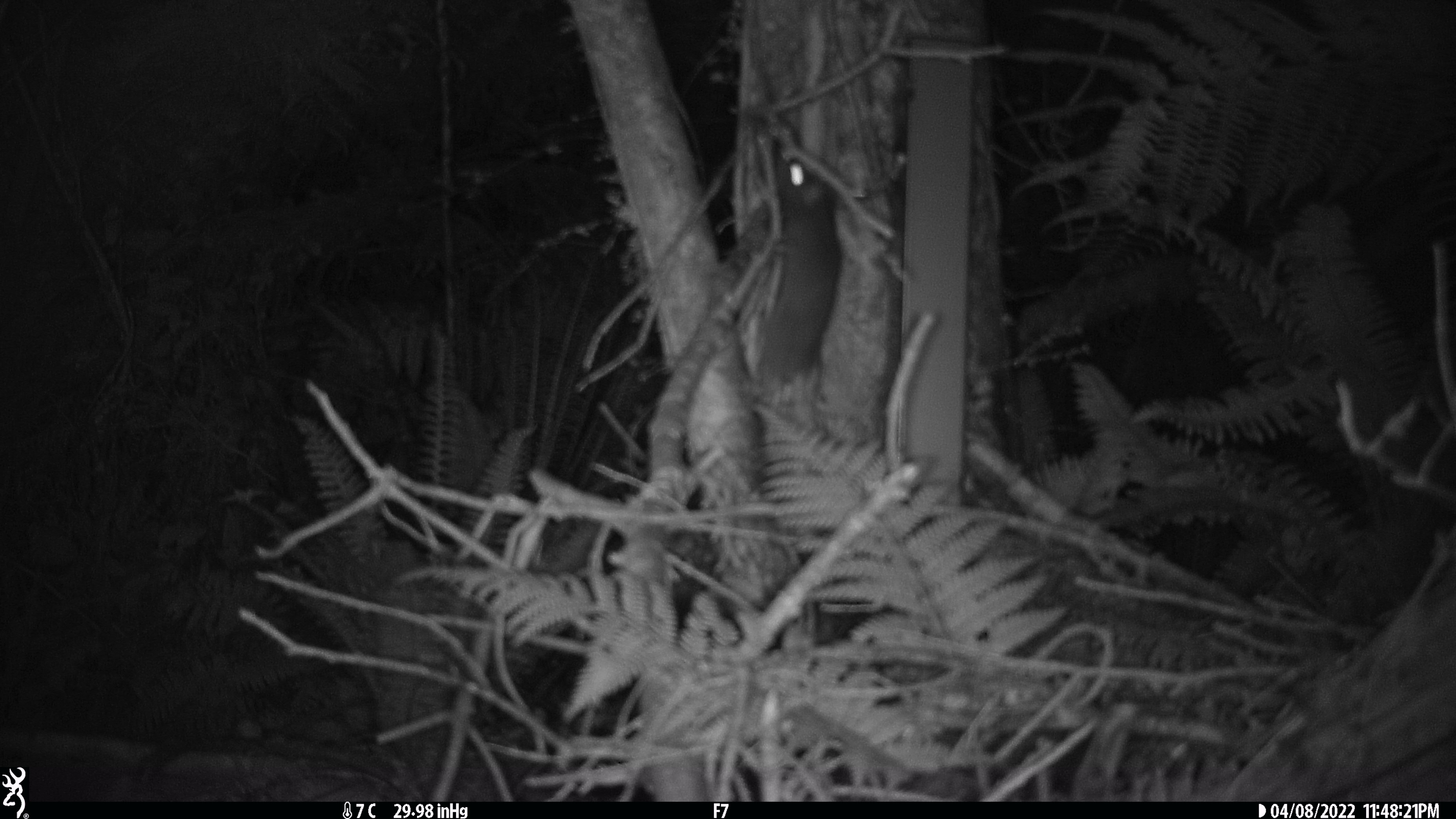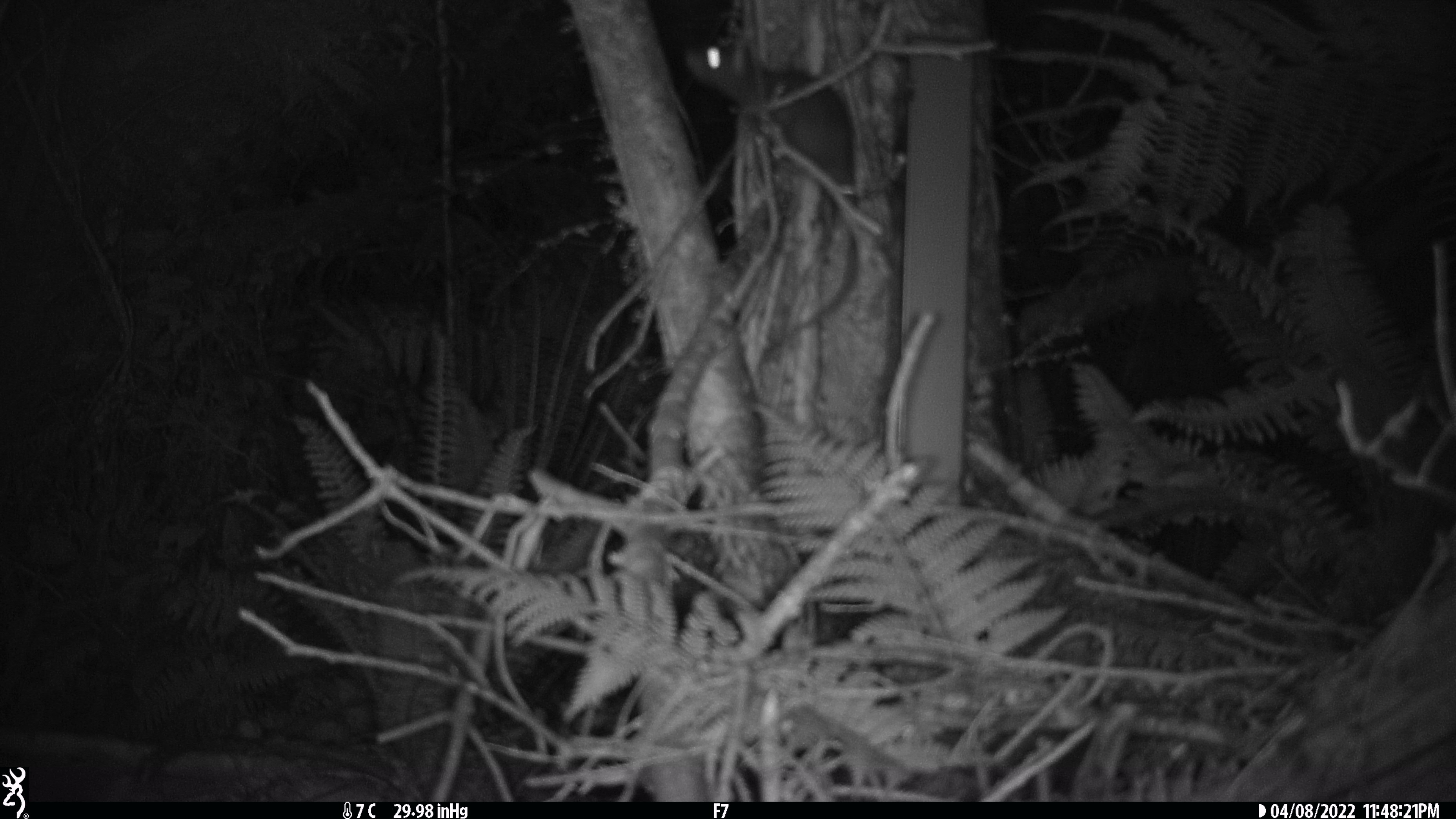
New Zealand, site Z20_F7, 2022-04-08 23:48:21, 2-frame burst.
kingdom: Animalia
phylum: Chordata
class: Mammalia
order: Rodentia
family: Muridae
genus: Rattus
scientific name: Rattus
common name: rat